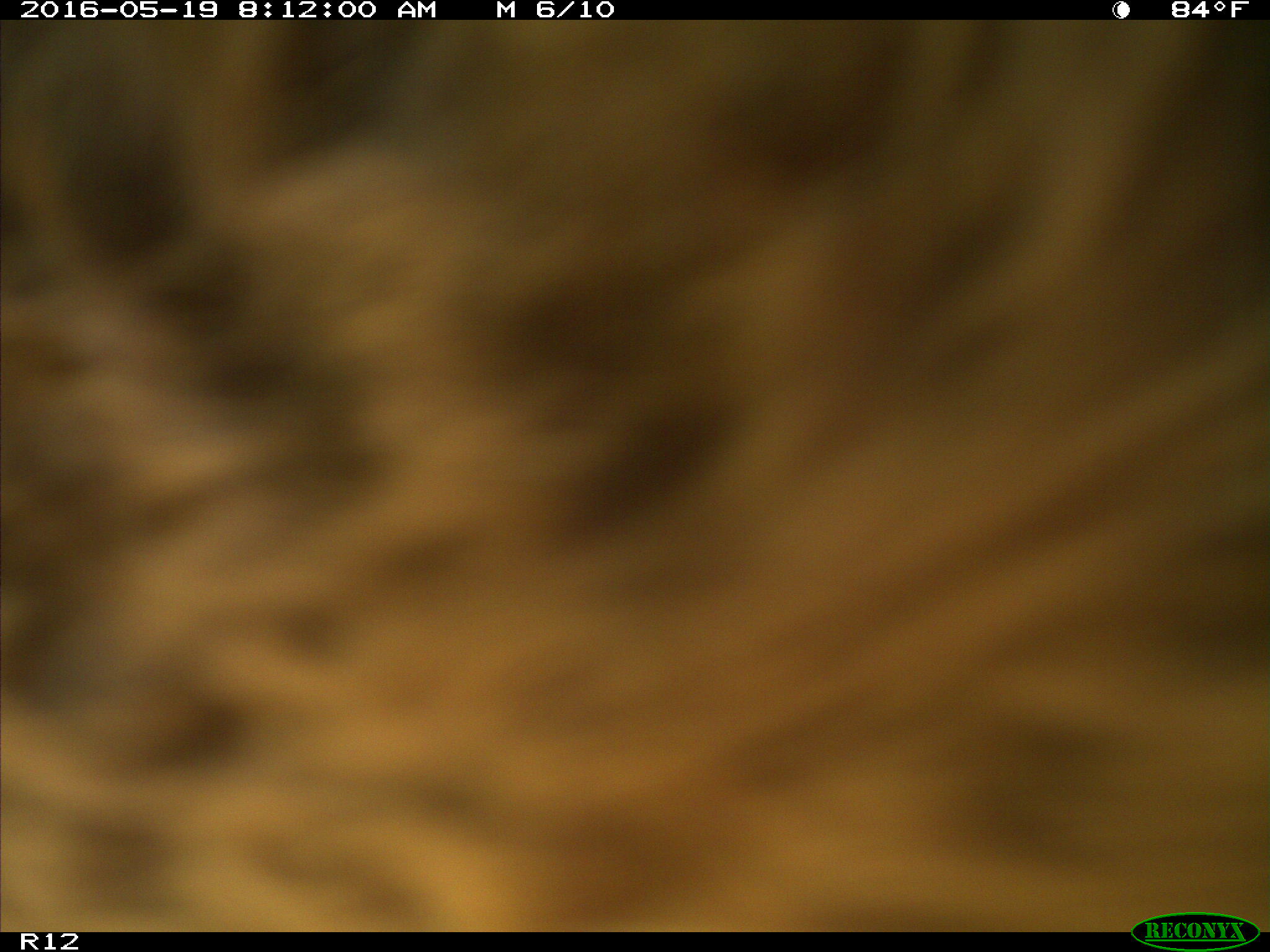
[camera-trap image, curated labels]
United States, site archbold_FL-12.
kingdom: Animalia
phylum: Chordata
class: Mammalia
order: Artiodactyla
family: Bovidae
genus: Bos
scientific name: Bos taurus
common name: domestic cow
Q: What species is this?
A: Bos taurus (domestic cow).